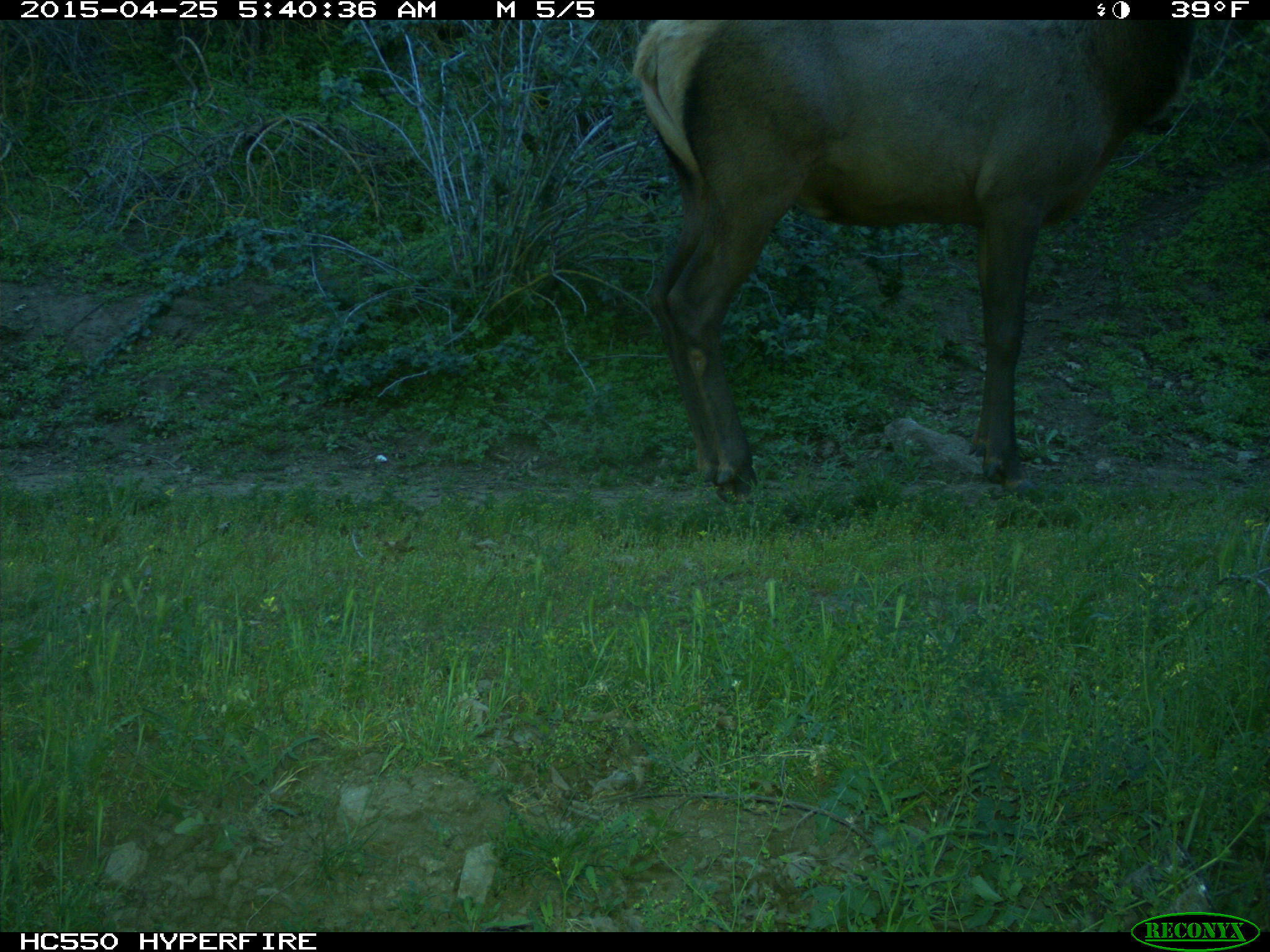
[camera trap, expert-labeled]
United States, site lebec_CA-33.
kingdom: Animalia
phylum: Chordata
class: Mammalia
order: Artiodactyla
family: Cervidae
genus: Cervus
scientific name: Cervus canadensis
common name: elk